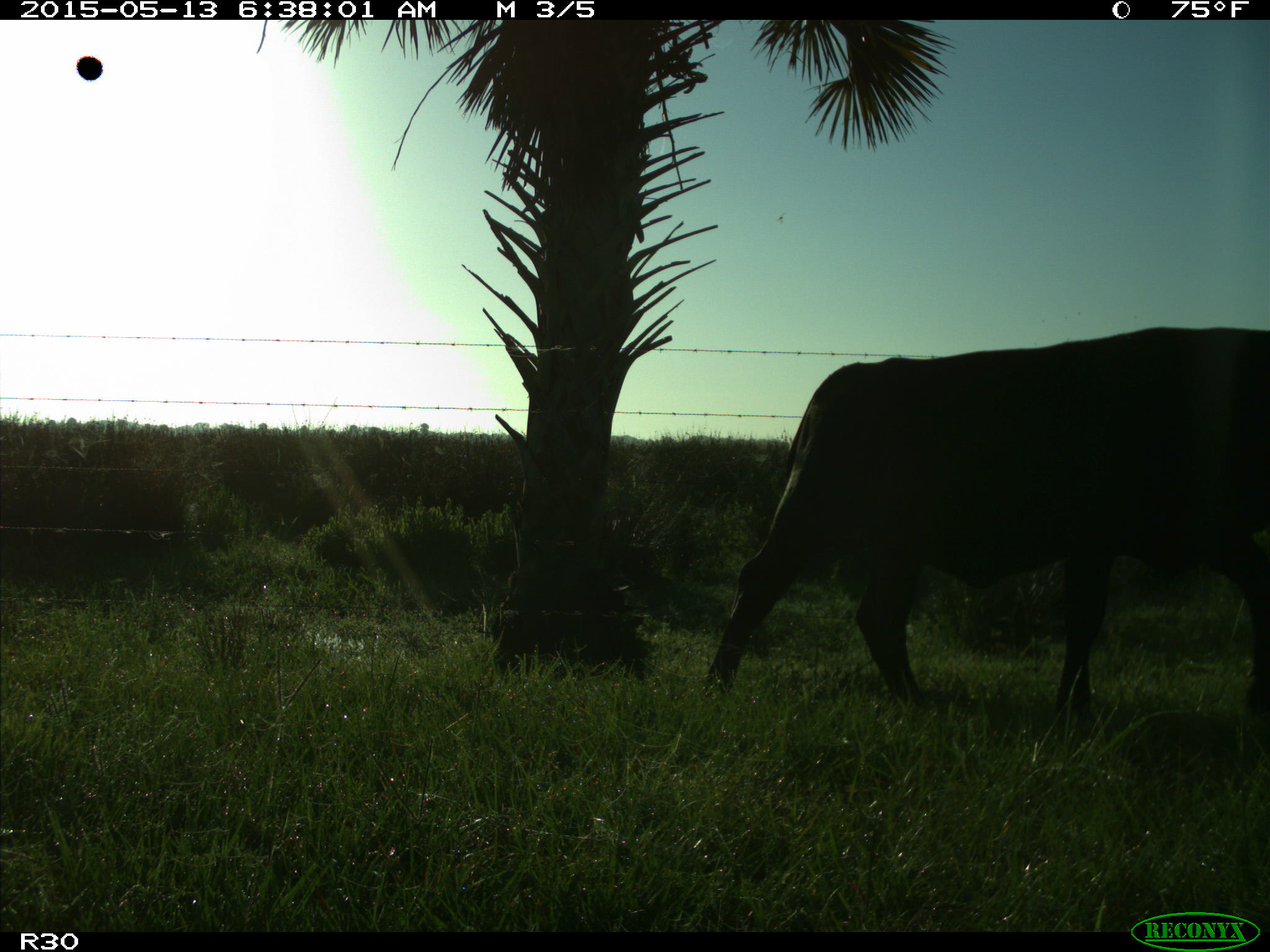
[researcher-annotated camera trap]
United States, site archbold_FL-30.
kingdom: Animalia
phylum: Chordata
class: Mammalia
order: Artiodactyla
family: Bovidae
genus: Bos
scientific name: Bos taurus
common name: domestic cow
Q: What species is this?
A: Bos taurus (domestic cow).